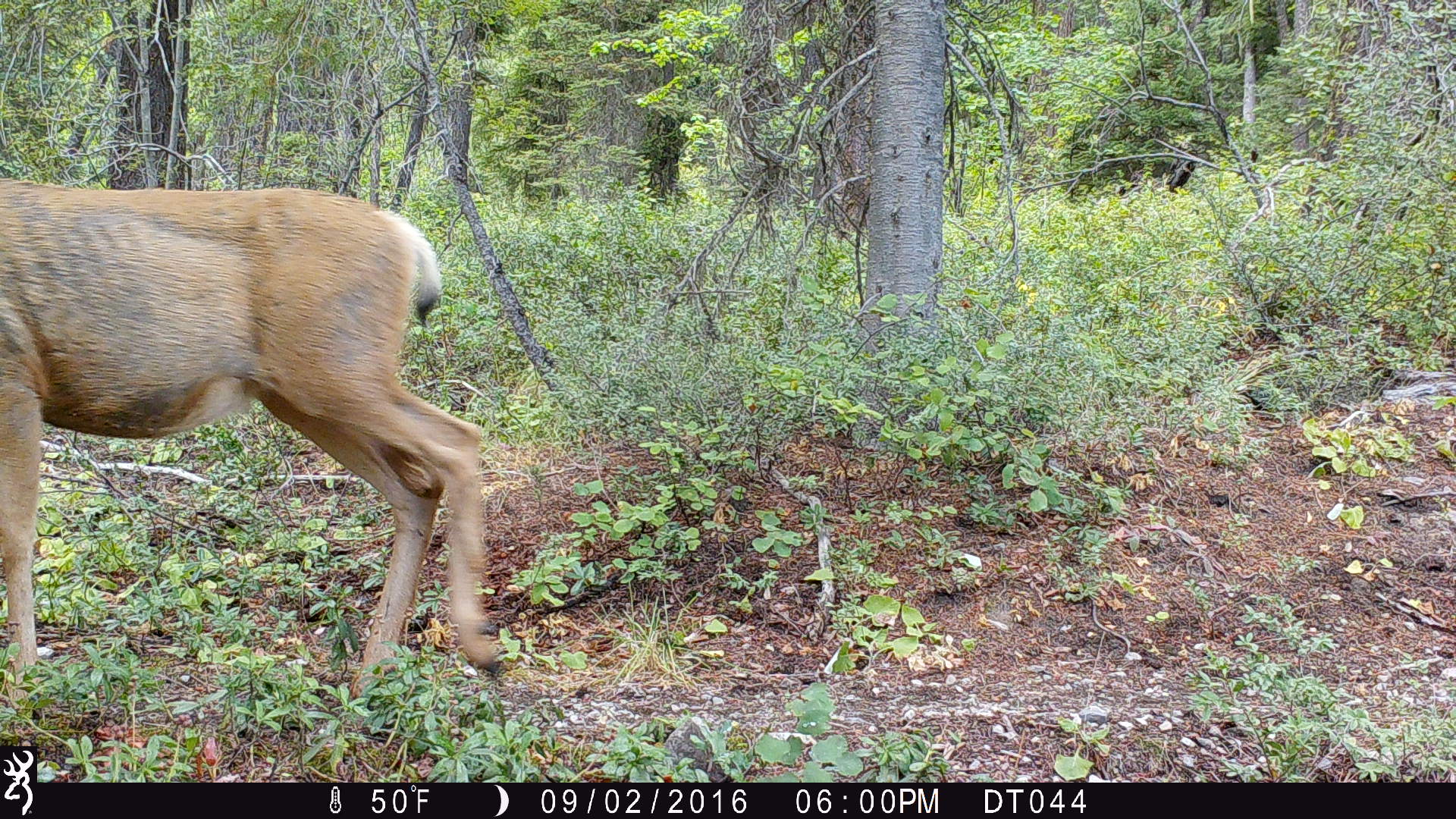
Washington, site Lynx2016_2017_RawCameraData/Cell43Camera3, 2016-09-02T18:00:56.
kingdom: Animalia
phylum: Chordata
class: Mammalia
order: Artiodactyla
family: Cervidae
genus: Odocoileus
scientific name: Odocoileus hemionus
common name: mule deer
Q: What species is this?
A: Odocoileus hemionus (mule deer).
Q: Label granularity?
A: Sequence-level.